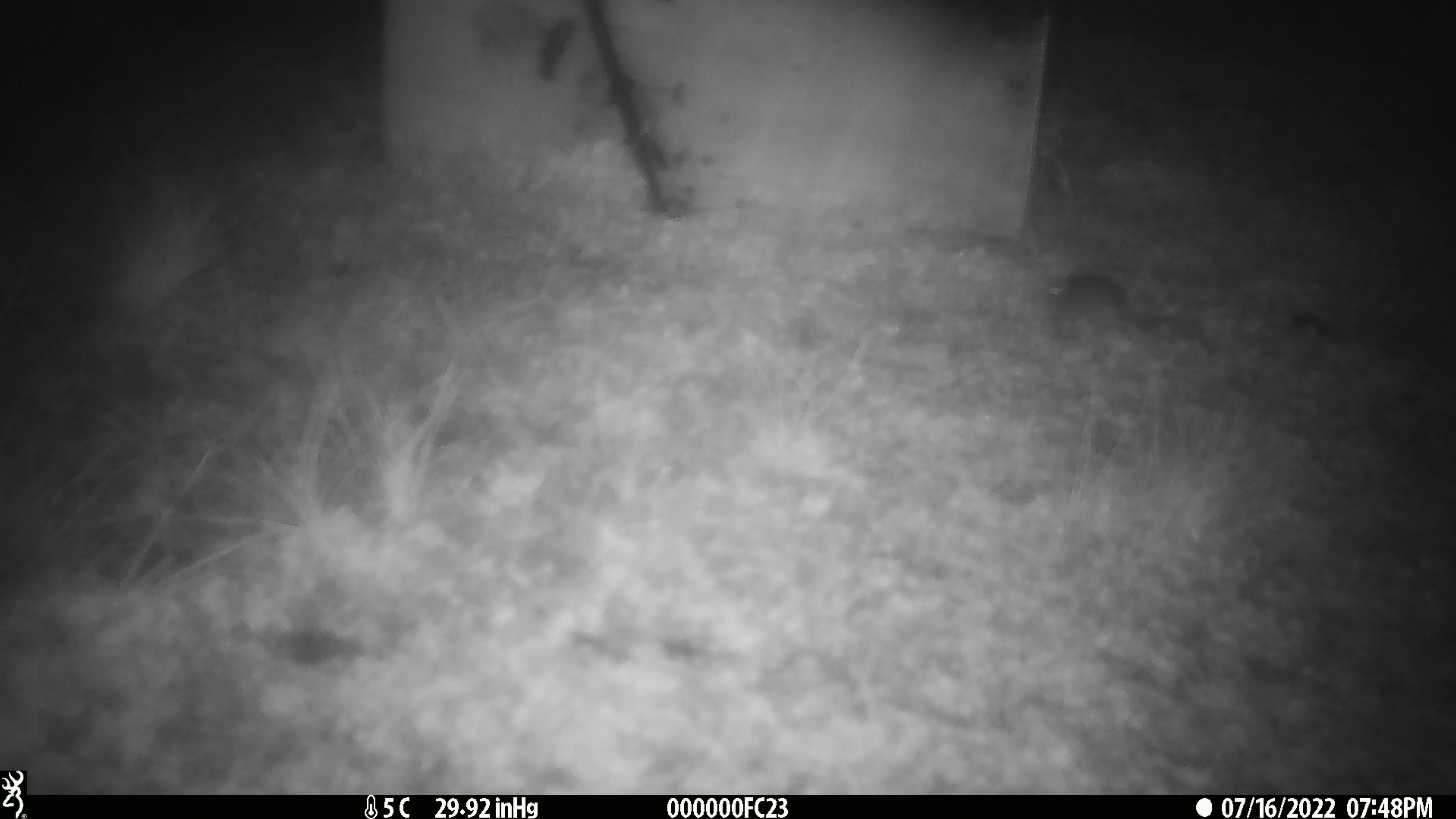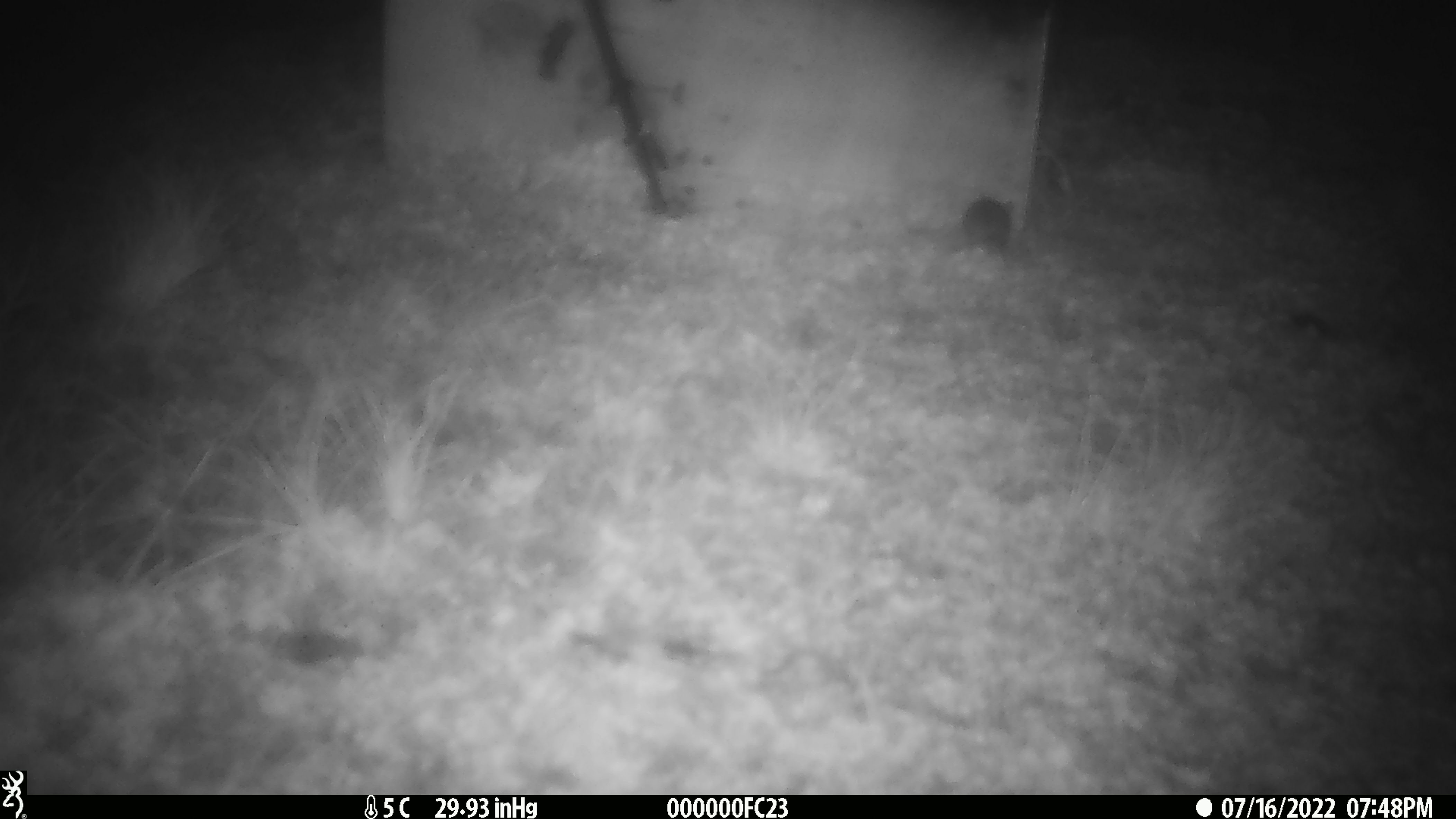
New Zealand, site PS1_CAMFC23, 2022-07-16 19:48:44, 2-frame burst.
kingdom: Animalia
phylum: Chordata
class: Mammalia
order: Rodentia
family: Muridae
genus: Mus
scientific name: Mus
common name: mouse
Mouse (Mus).